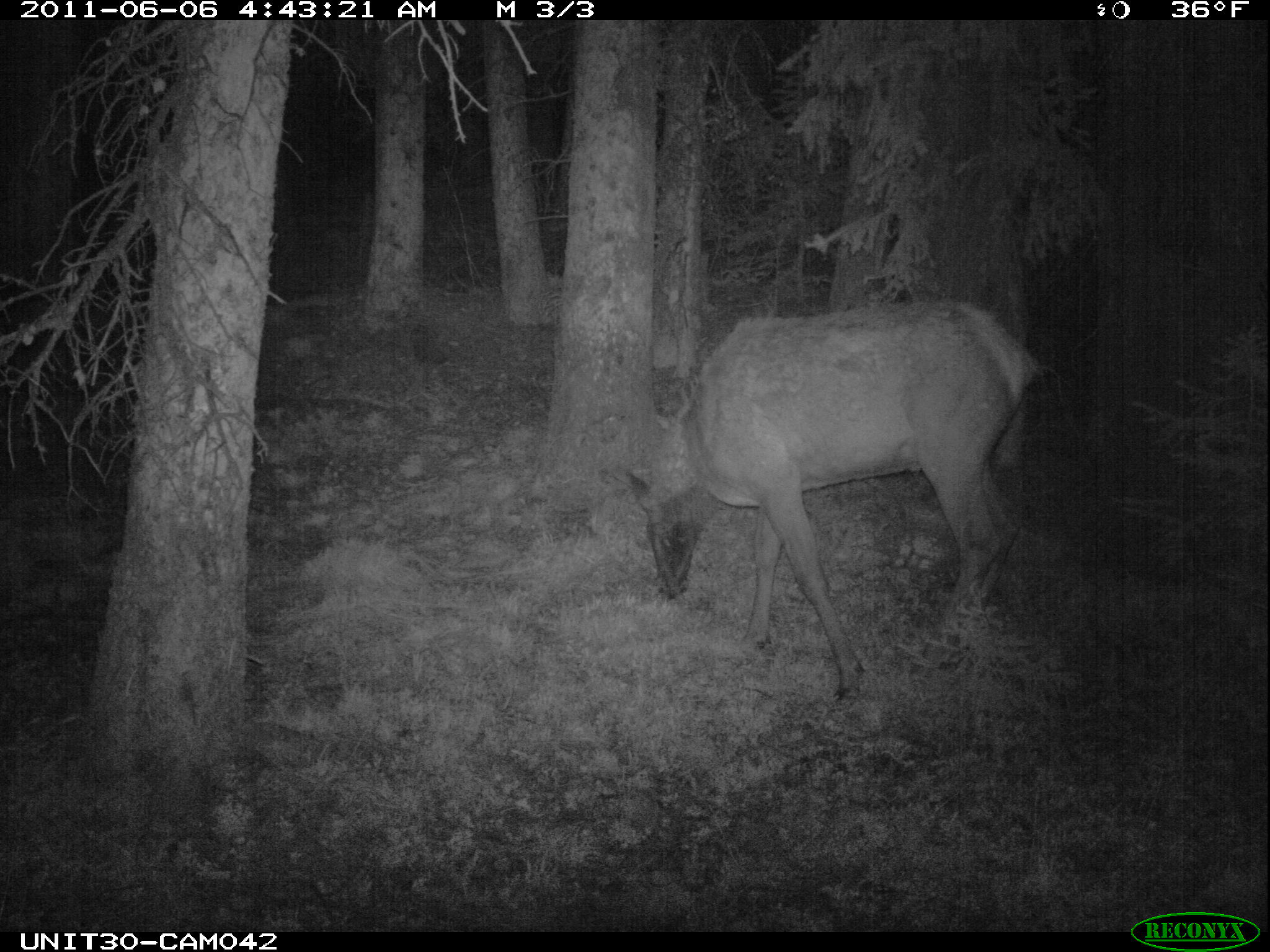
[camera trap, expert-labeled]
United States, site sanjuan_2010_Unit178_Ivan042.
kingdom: Animalia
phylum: Chordata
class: Mammalia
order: Artiodactyla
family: Cervidae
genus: Cervus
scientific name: Cervus elaphus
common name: red deer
Cervus elaphus (red deer).